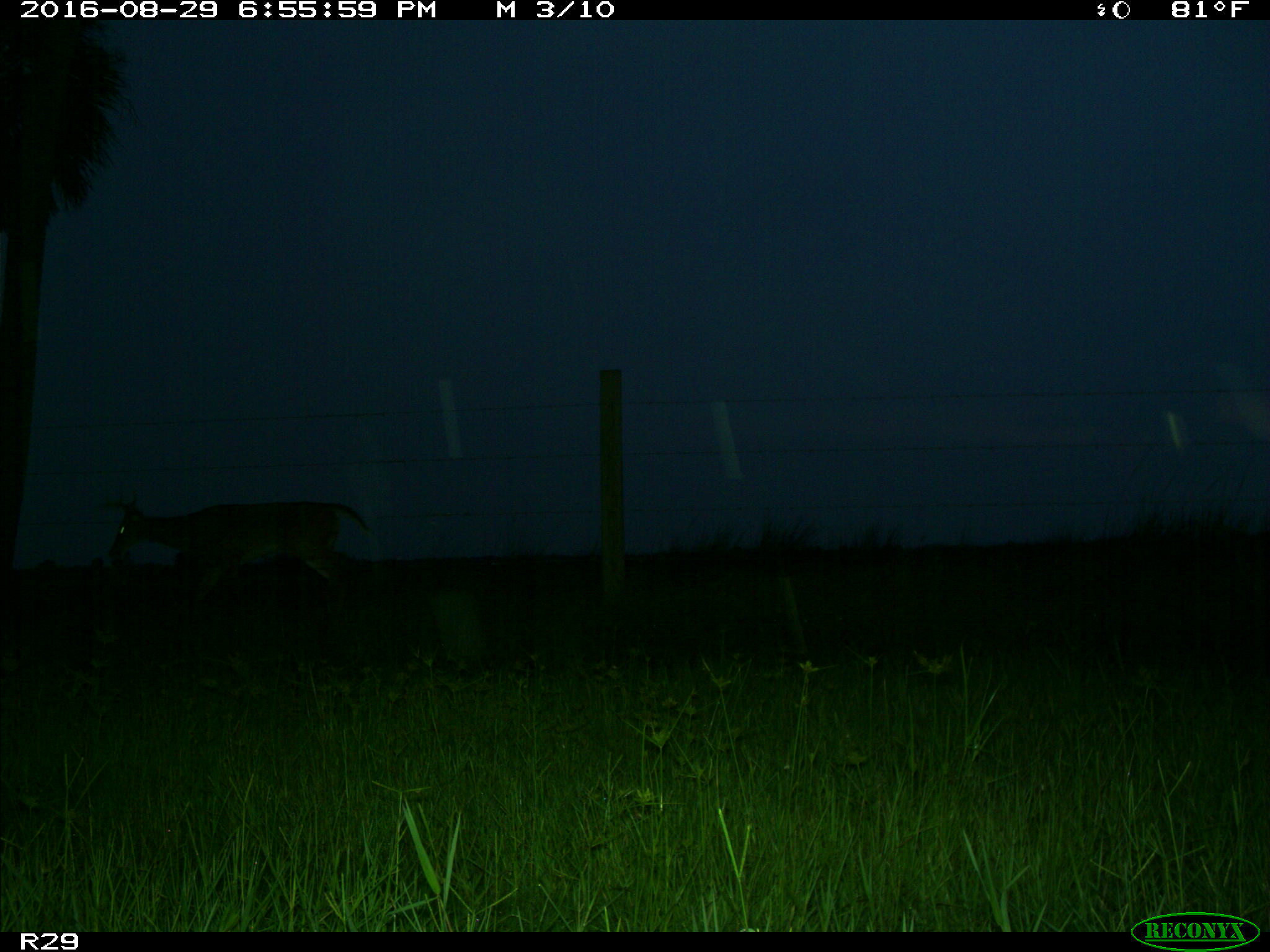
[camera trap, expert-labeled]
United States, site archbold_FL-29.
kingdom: Animalia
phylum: Chordata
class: Mammalia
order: Artiodactyla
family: Cervidae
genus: Odocoileus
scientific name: Odocoileus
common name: deer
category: unidentified deer